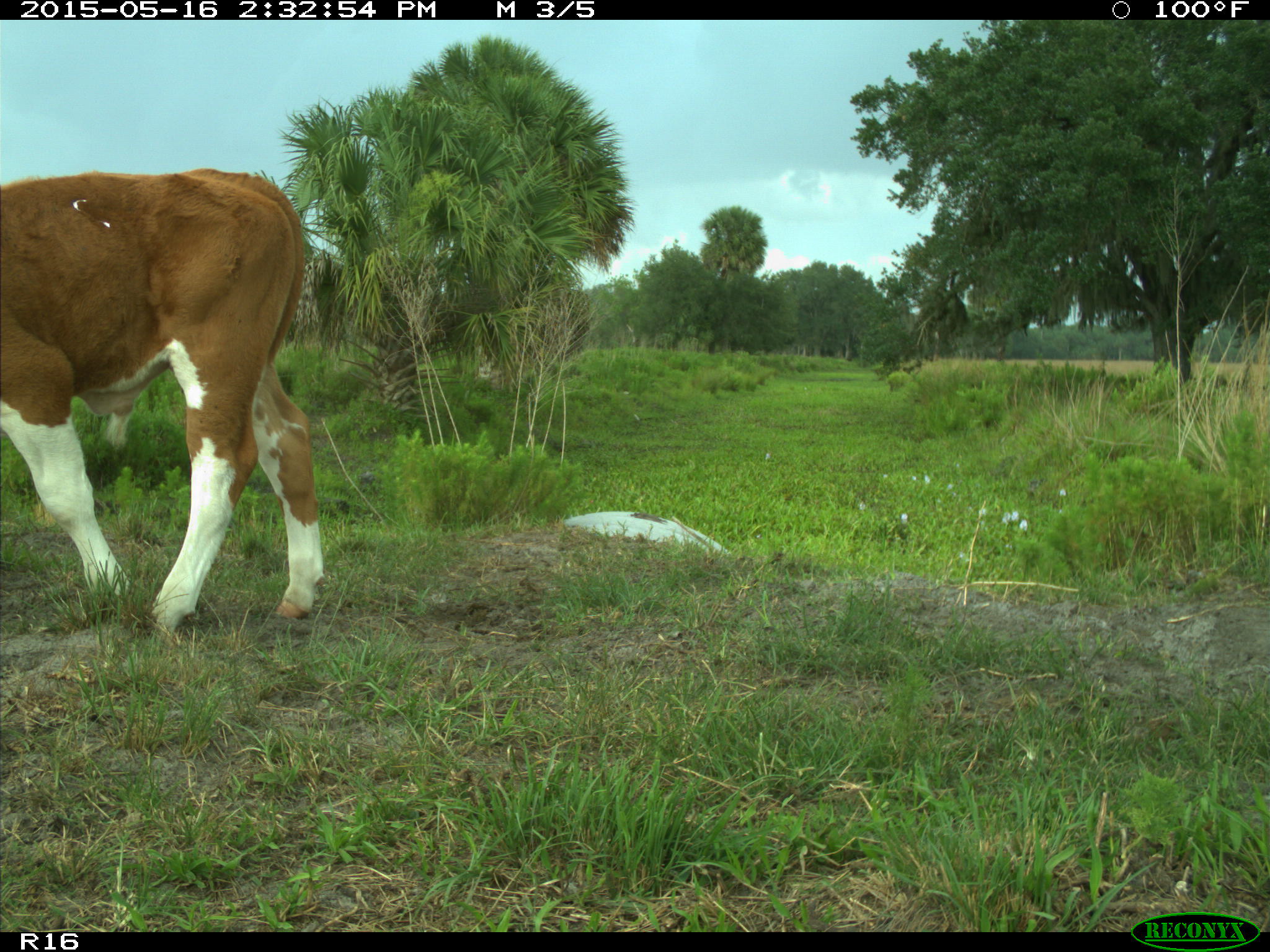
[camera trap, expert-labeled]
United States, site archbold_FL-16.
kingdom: Animalia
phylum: Chordata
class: Mammalia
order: Artiodactyla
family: Bovidae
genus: Bos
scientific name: Bos taurus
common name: domestic cow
Bos taurus (domestic cow).